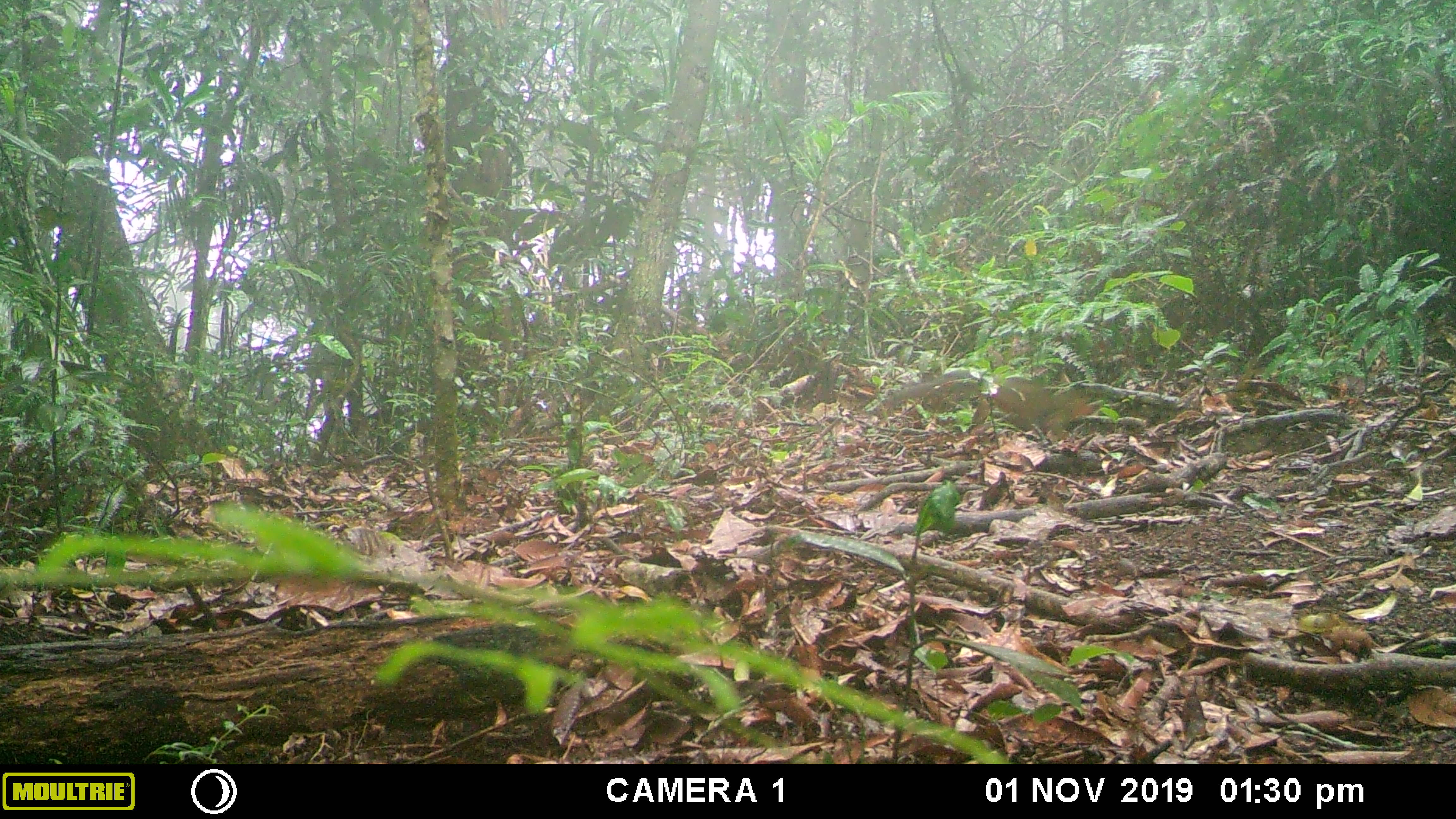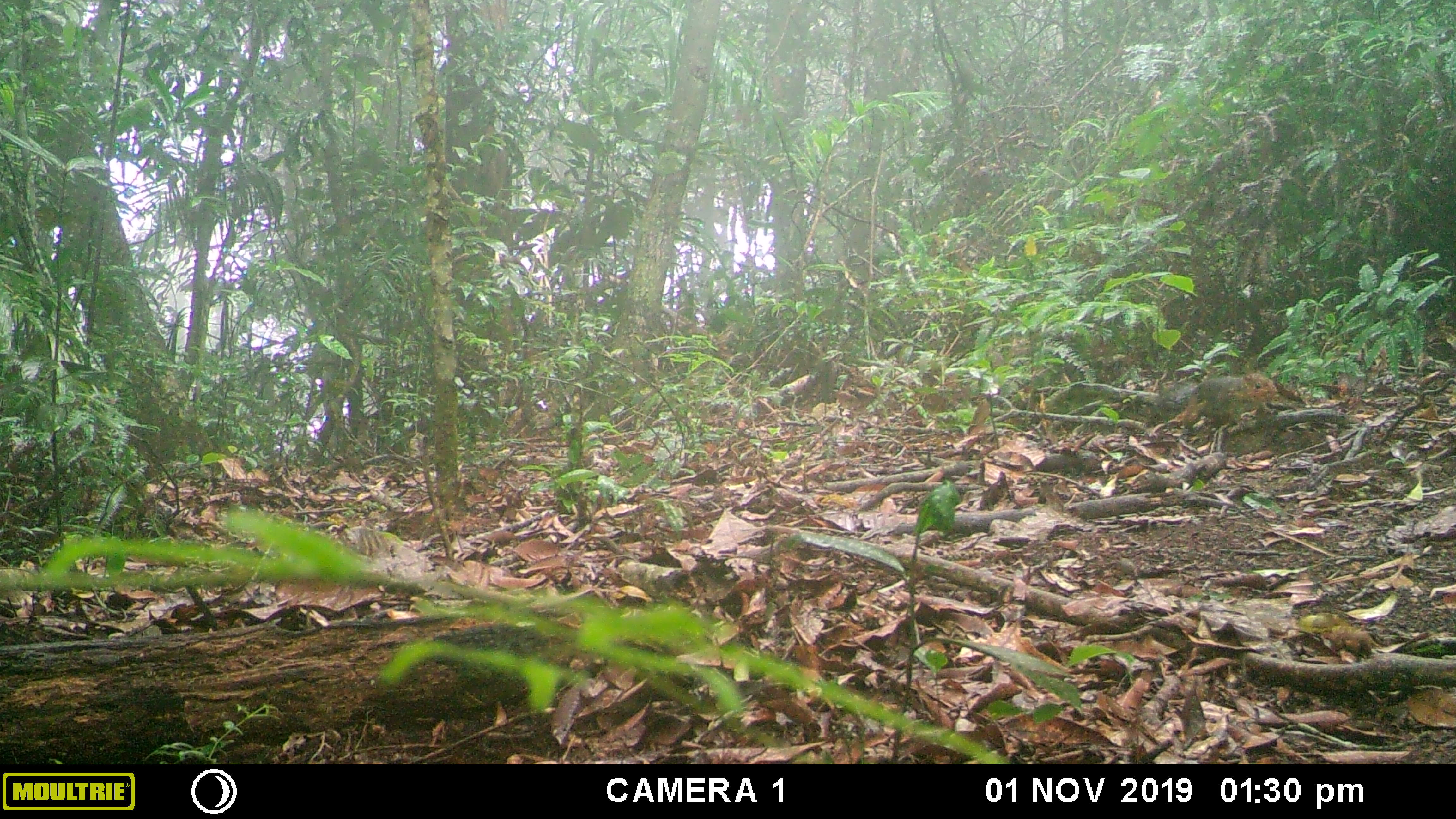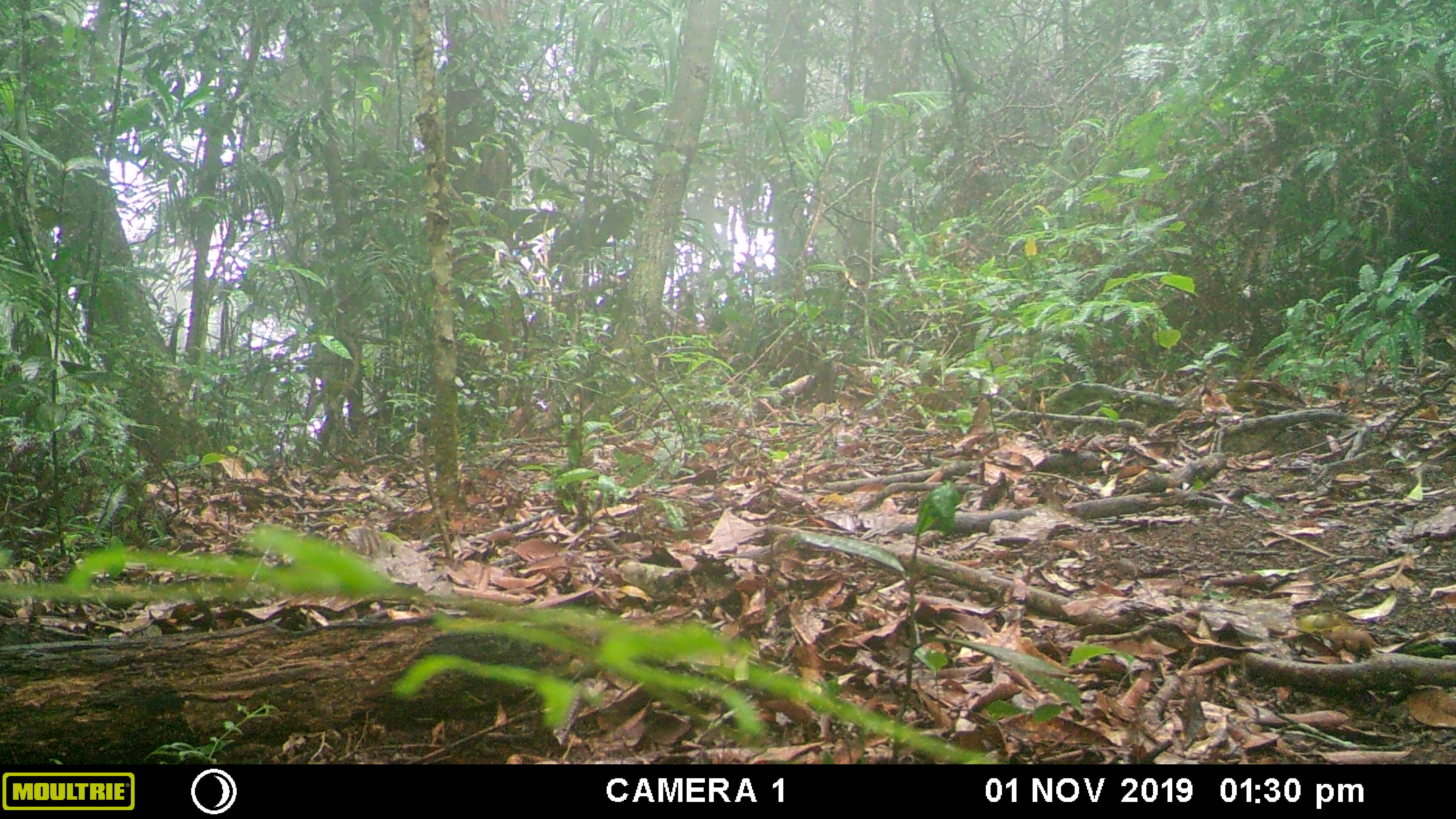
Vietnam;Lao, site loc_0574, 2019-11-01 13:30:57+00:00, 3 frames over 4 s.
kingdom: Animalia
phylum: Chordata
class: Mammalia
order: Rodentia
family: Sciuridae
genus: Dremomys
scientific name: Dremomys rufigenis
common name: red-cheeked squirrel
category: red cheeked squirrel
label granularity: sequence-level